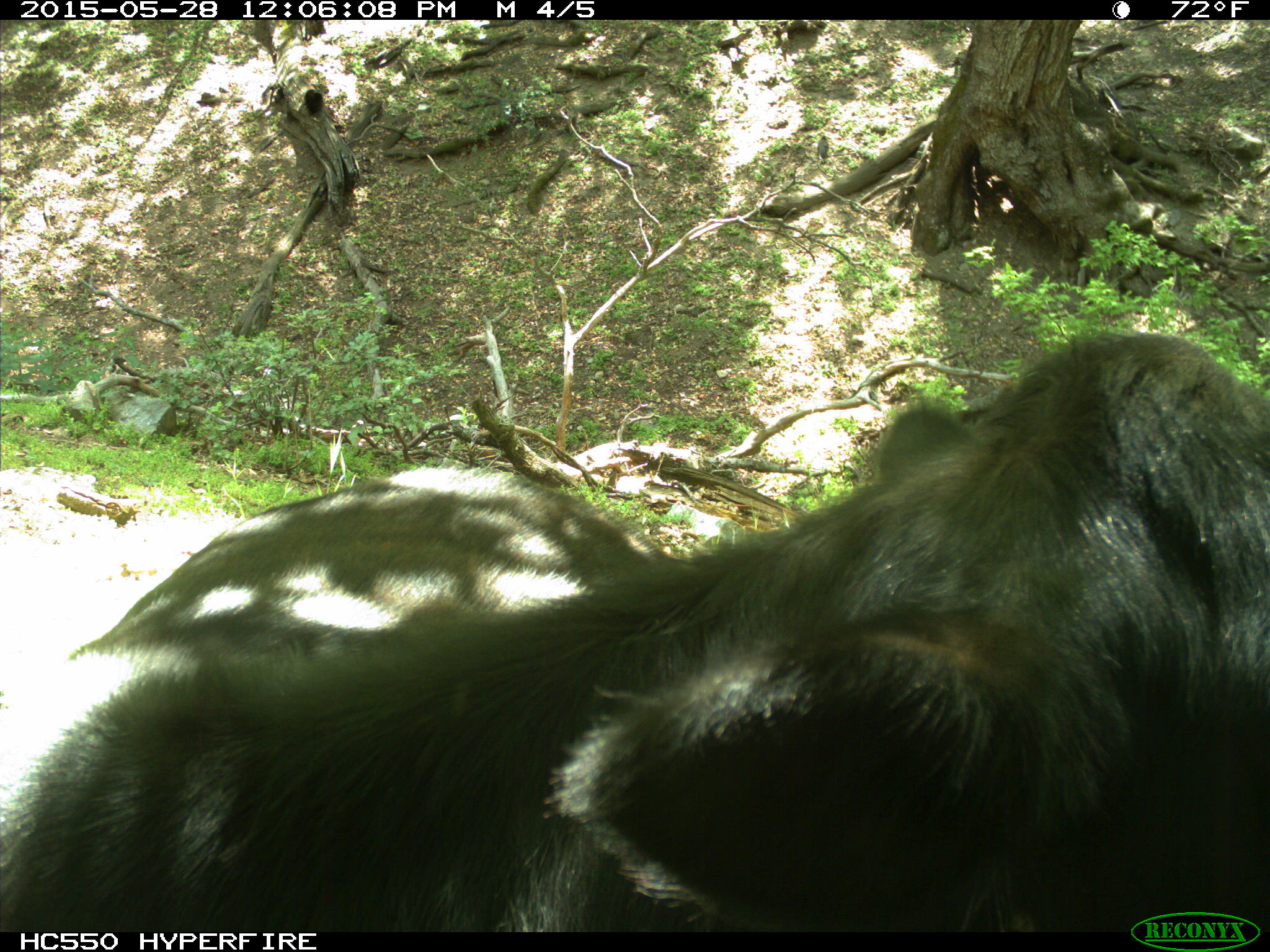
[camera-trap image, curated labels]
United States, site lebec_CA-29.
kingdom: Animalia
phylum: Chordata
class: Mammalia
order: Artiodactyla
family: Bovidae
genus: Bos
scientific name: Bos taurus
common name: domestic cow